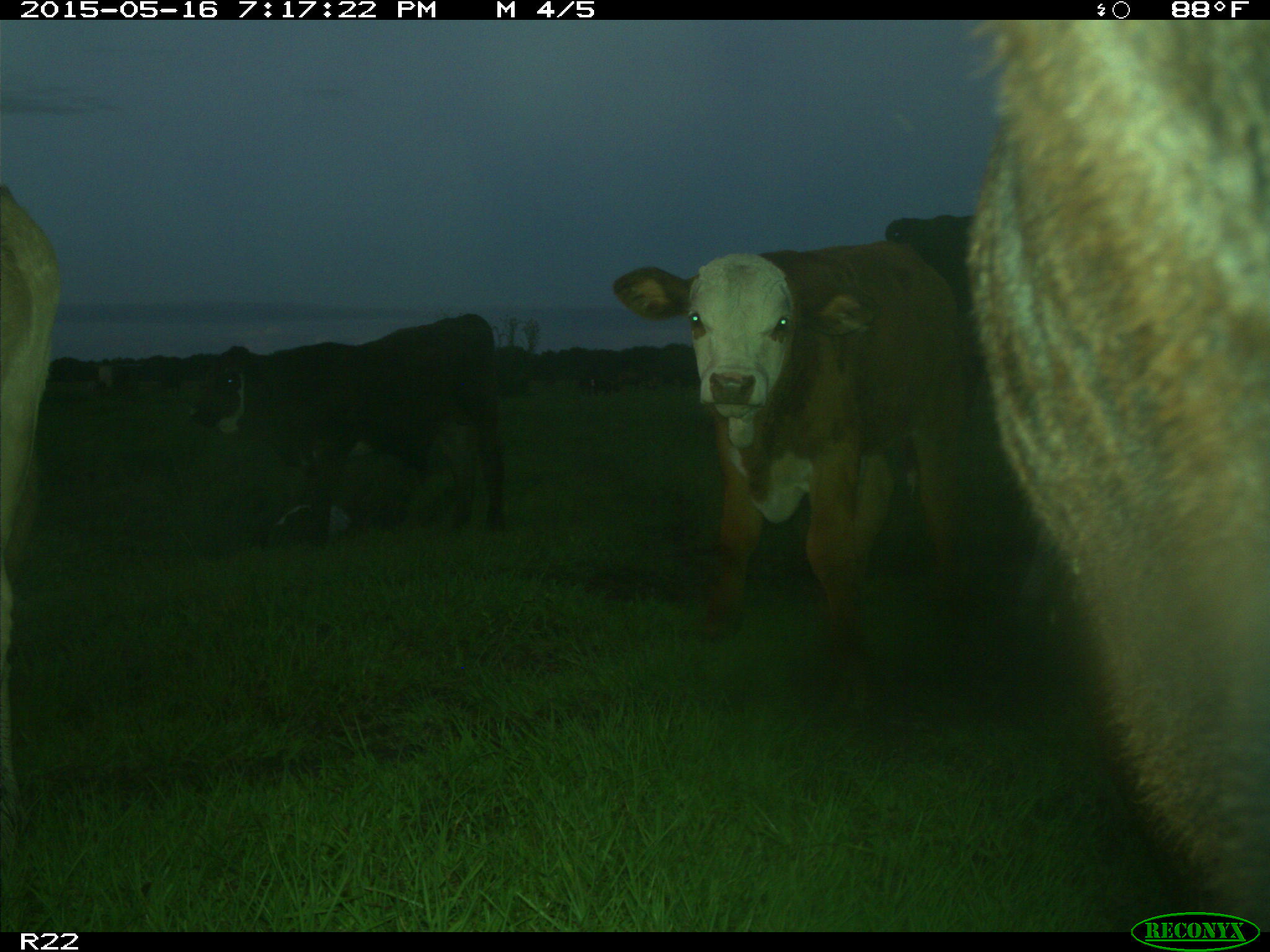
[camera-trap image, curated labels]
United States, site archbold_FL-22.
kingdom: Animalia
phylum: Chordata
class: Mammalia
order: Artiodactyla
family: Bovidae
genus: Bos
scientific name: Bos taurus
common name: domestic cow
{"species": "Bos taurus (domestic cow)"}